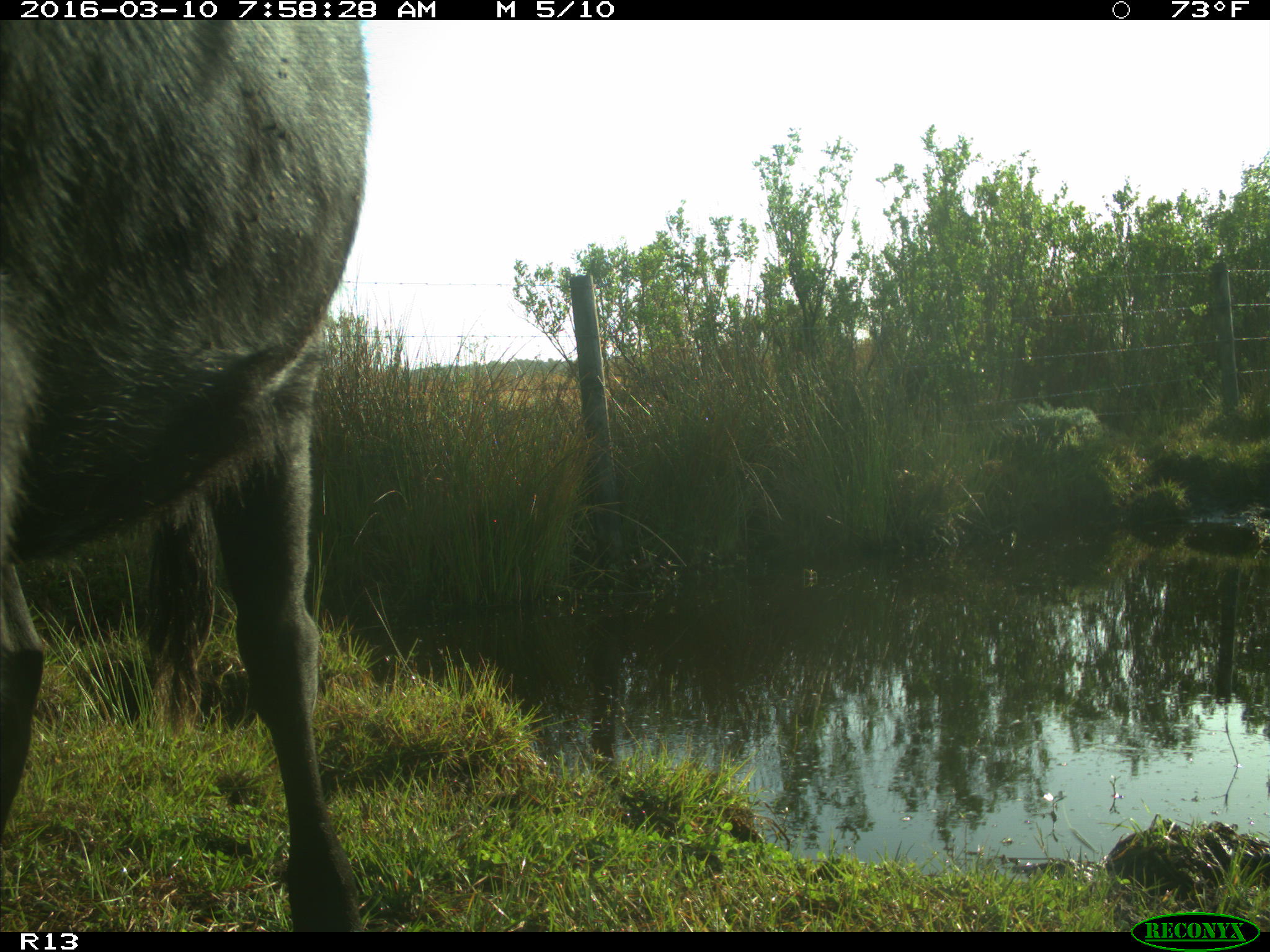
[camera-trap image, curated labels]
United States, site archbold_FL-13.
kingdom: Animalia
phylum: Chordata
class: Mammalia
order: Artiodactyla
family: Bovidae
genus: Bos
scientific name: Bos taurus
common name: domestic cow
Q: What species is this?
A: Bos taurus (domestic cow).